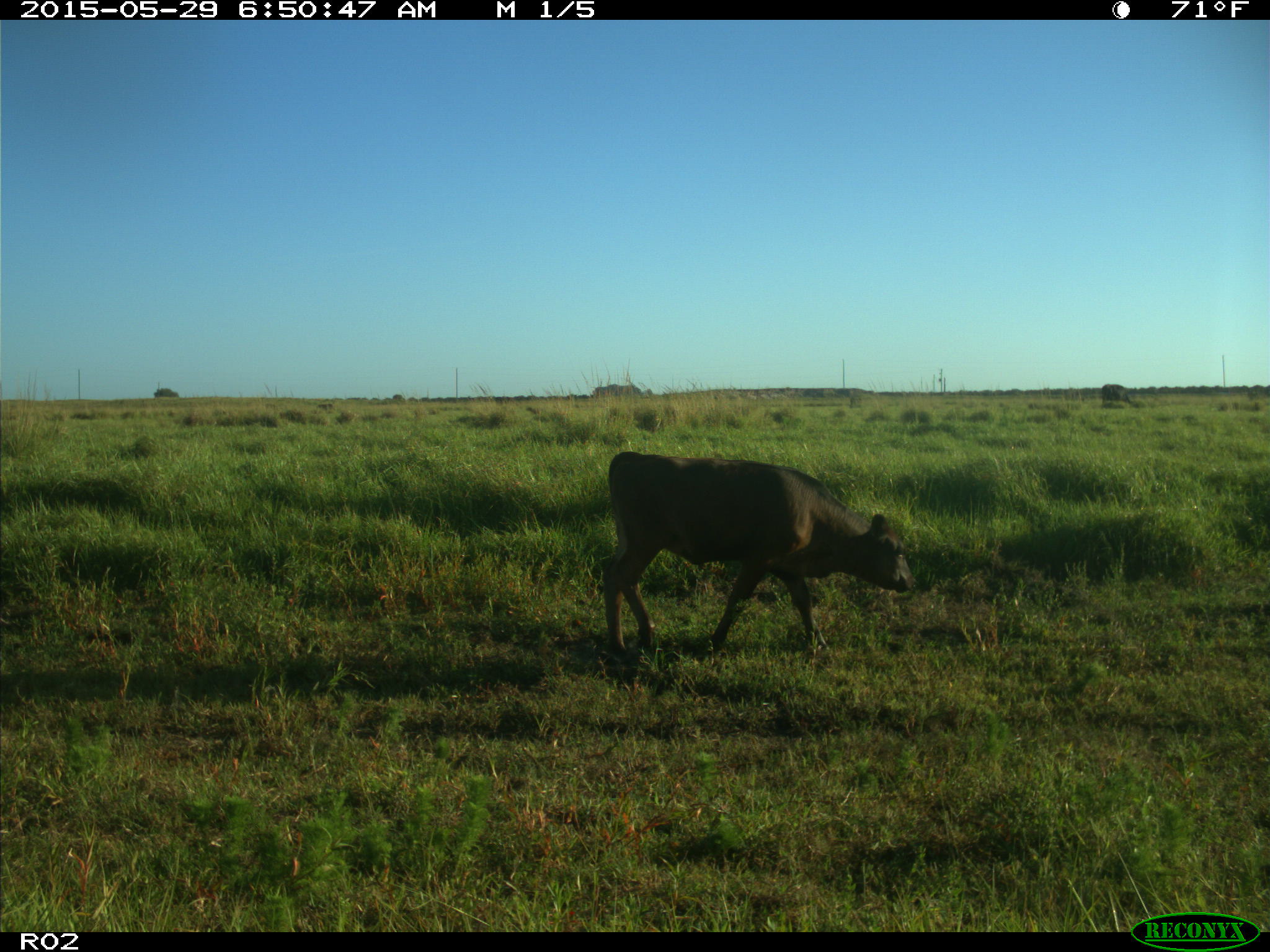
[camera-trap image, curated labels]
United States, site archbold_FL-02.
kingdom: Animalia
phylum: Chordata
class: Mammalia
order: Artiodactyla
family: Bovidae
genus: Bos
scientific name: Bos taurus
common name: domestic cow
Bos taurus (domestic cow).